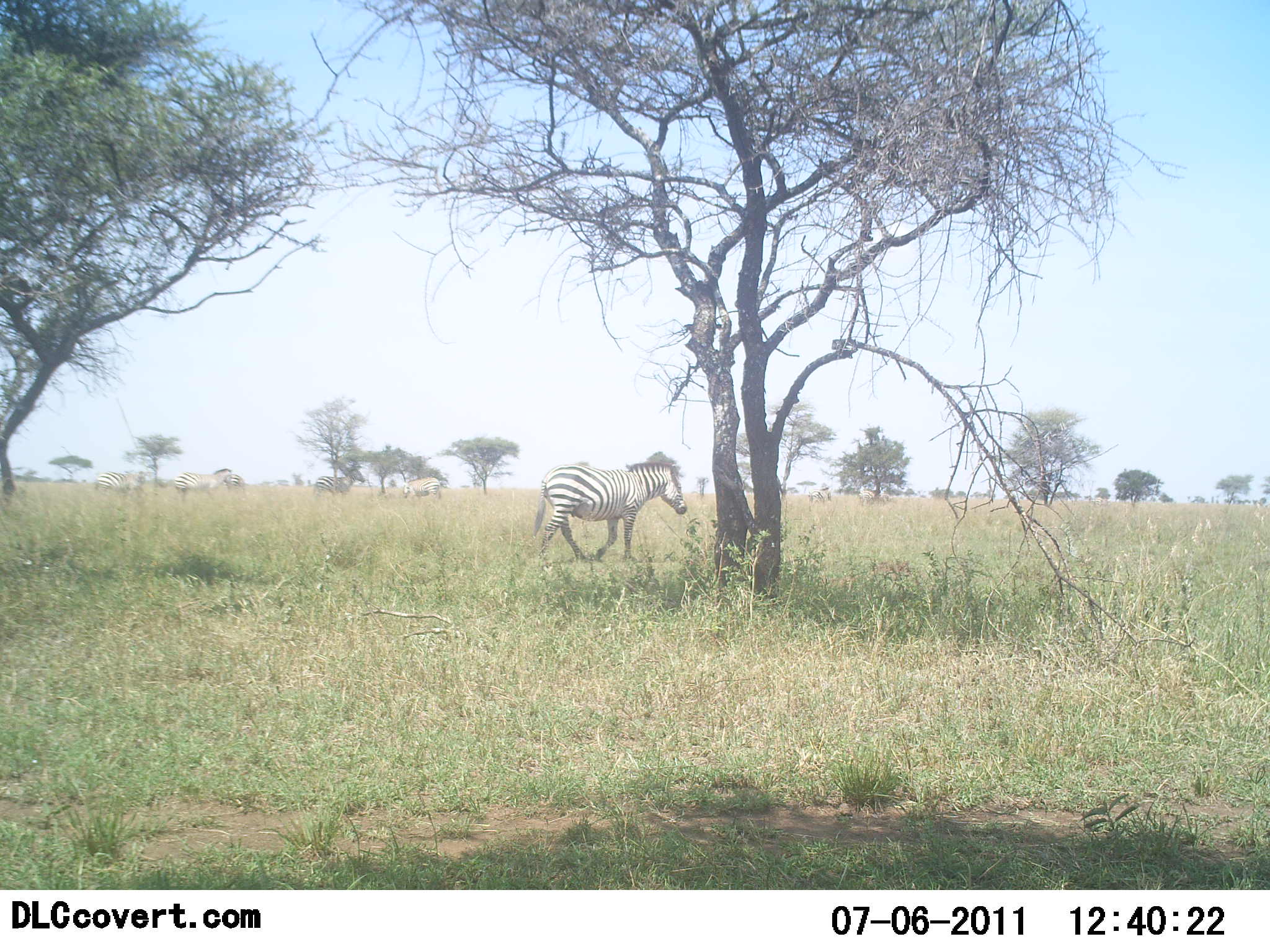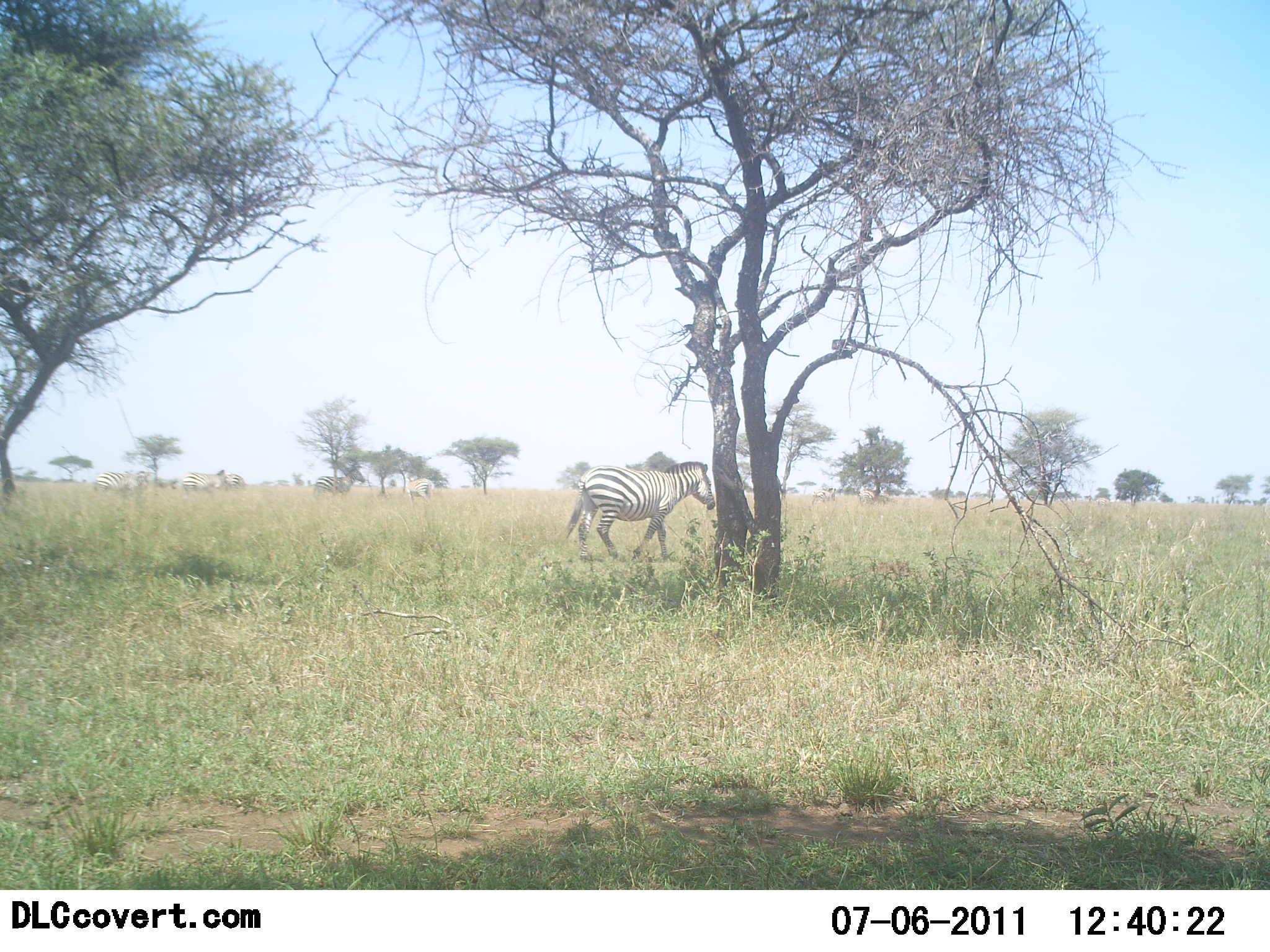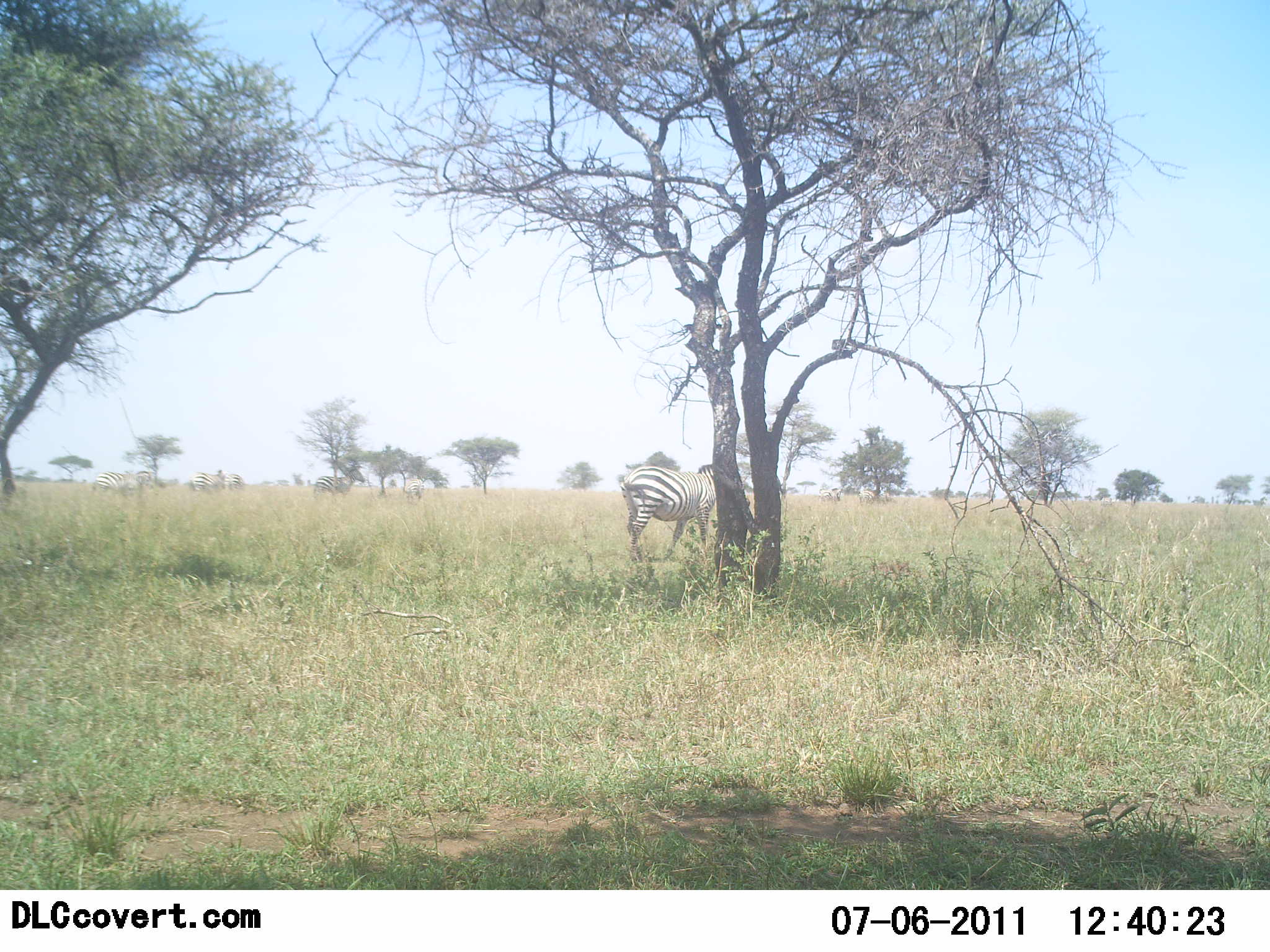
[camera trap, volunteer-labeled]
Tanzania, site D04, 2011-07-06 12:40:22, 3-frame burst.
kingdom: Animalia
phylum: Chordata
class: Mammalia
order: Perissodactyla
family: Equidae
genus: Equus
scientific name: Equus quagga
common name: plains zebra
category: zebra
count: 4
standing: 17%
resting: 0%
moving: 92%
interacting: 0%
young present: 8%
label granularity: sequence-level